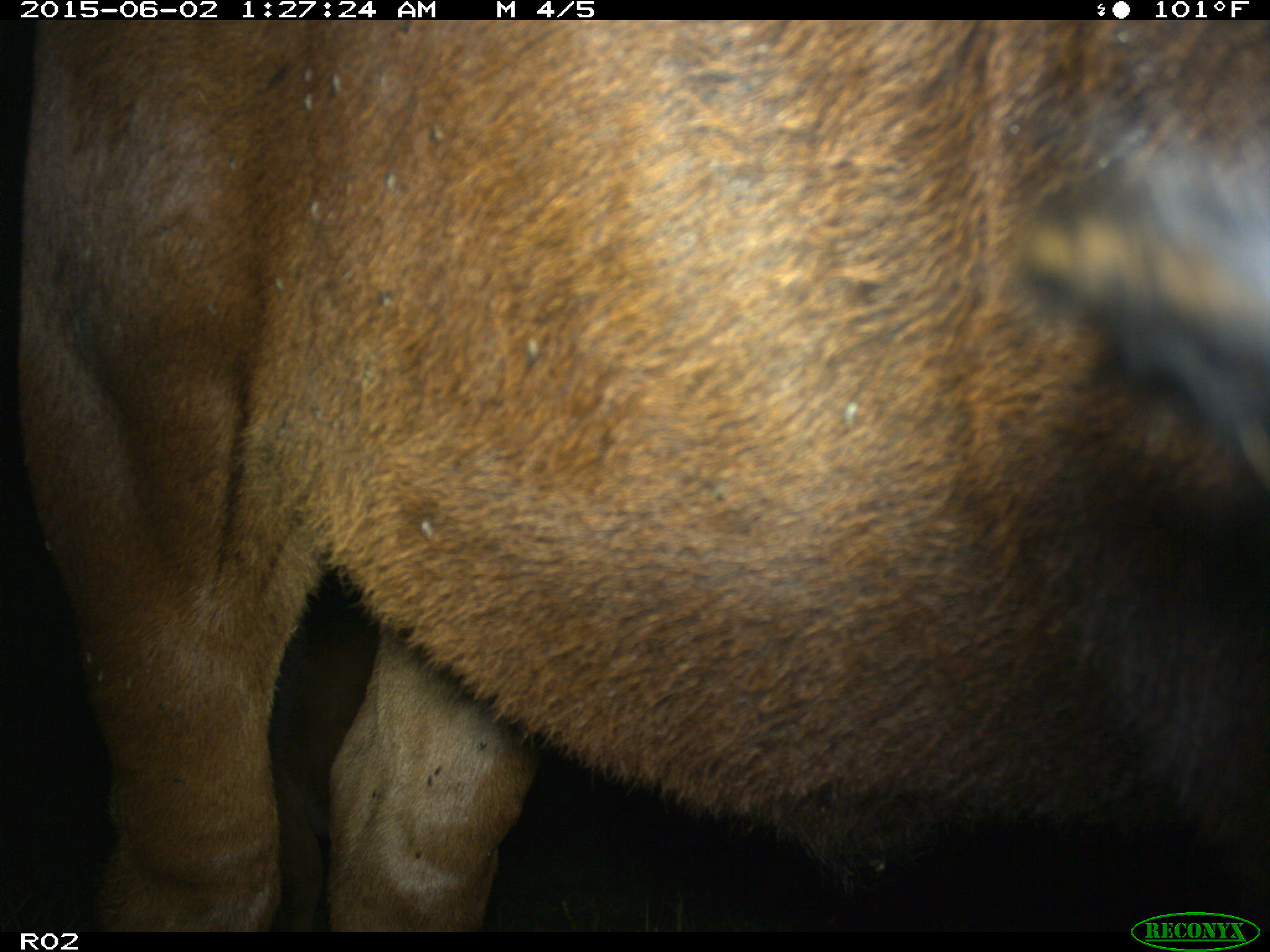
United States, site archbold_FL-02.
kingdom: Animalia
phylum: Chordata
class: Mammalia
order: Artiodactyla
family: Bovidae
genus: Bos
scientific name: Bos taurus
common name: domestic cow